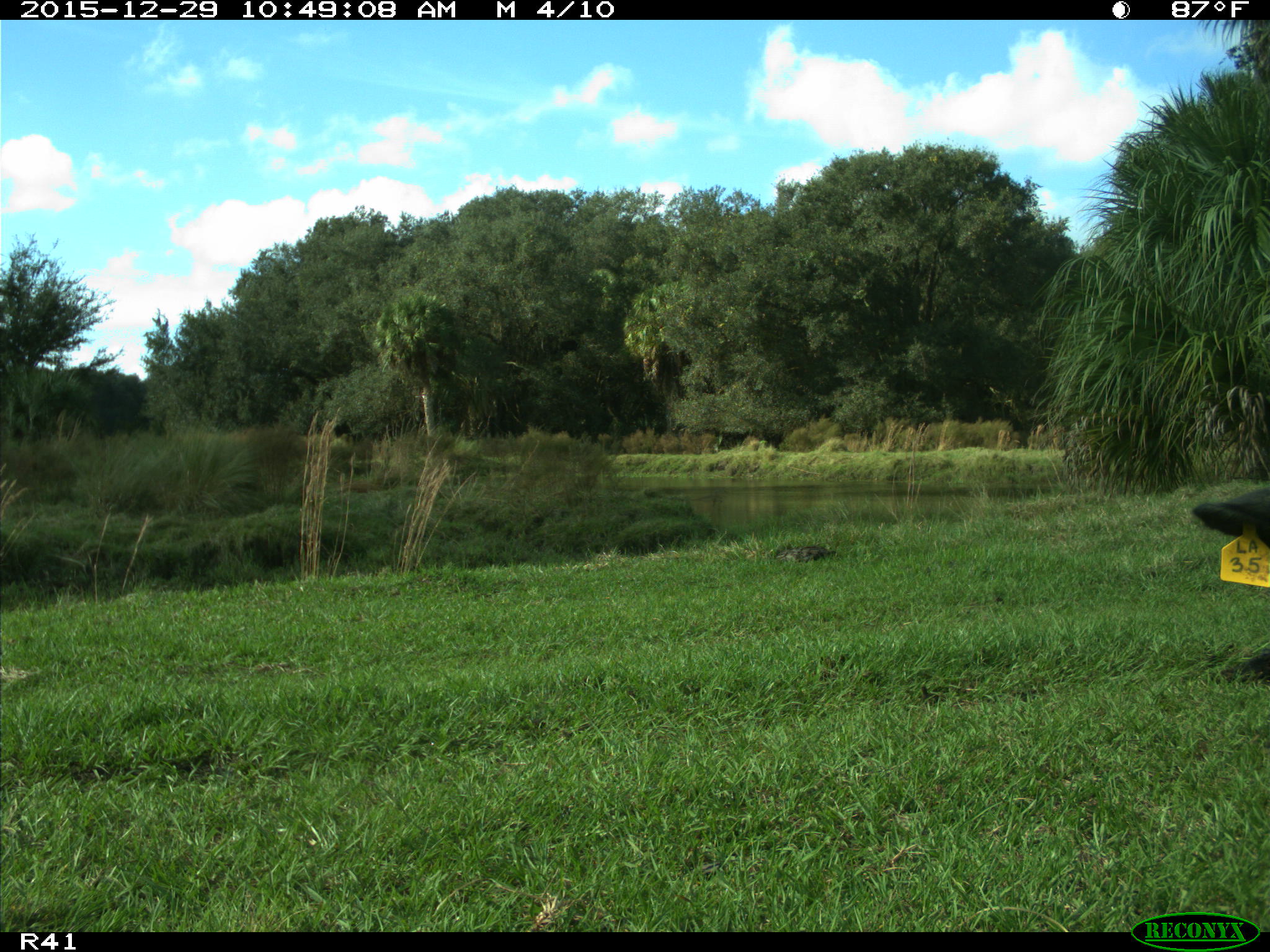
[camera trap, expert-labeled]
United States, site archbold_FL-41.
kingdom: Animalia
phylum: Chordata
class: Mammalia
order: Artiodactyla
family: Bovidae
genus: Bos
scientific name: Bos taurus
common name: domestic cow